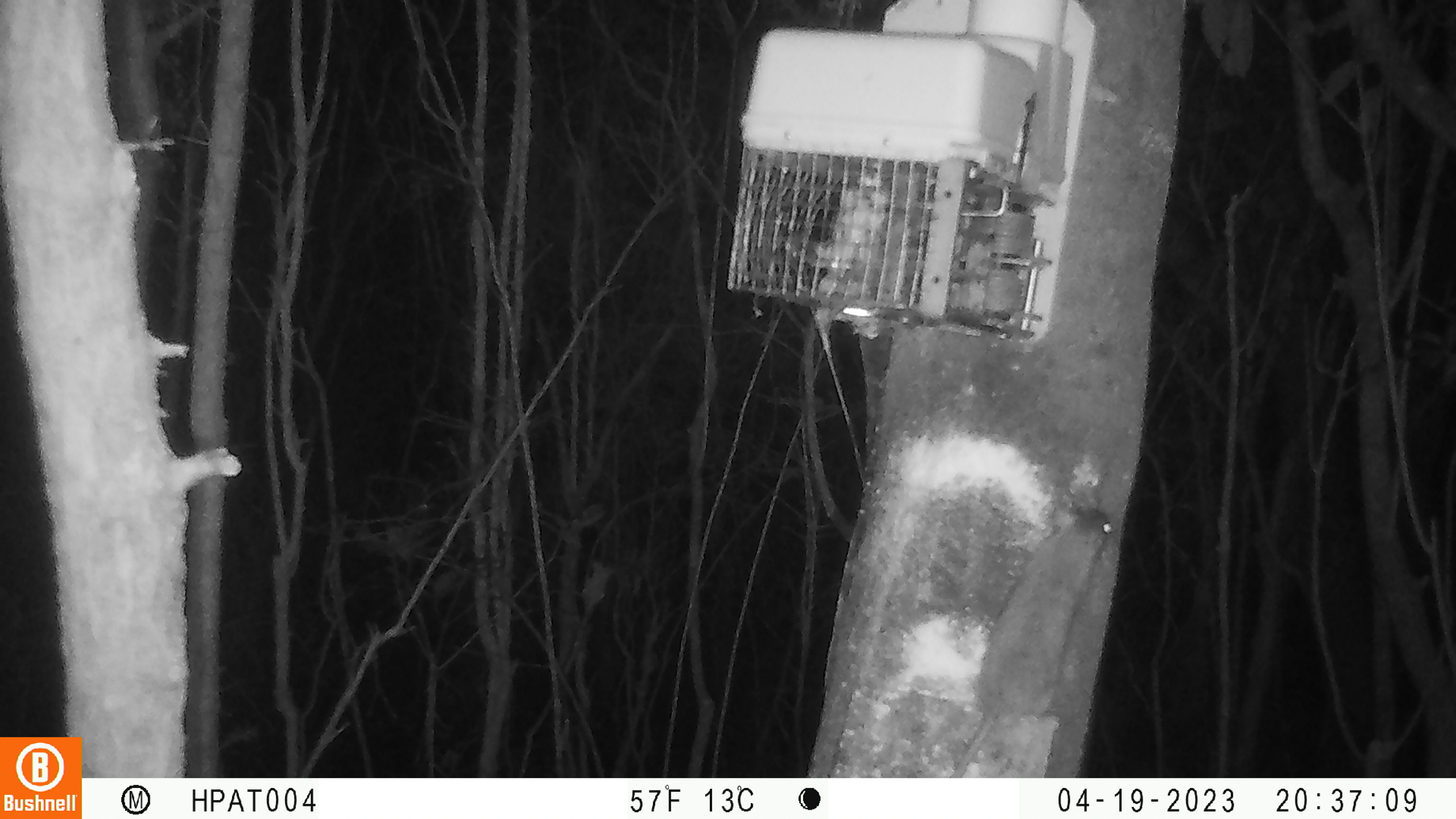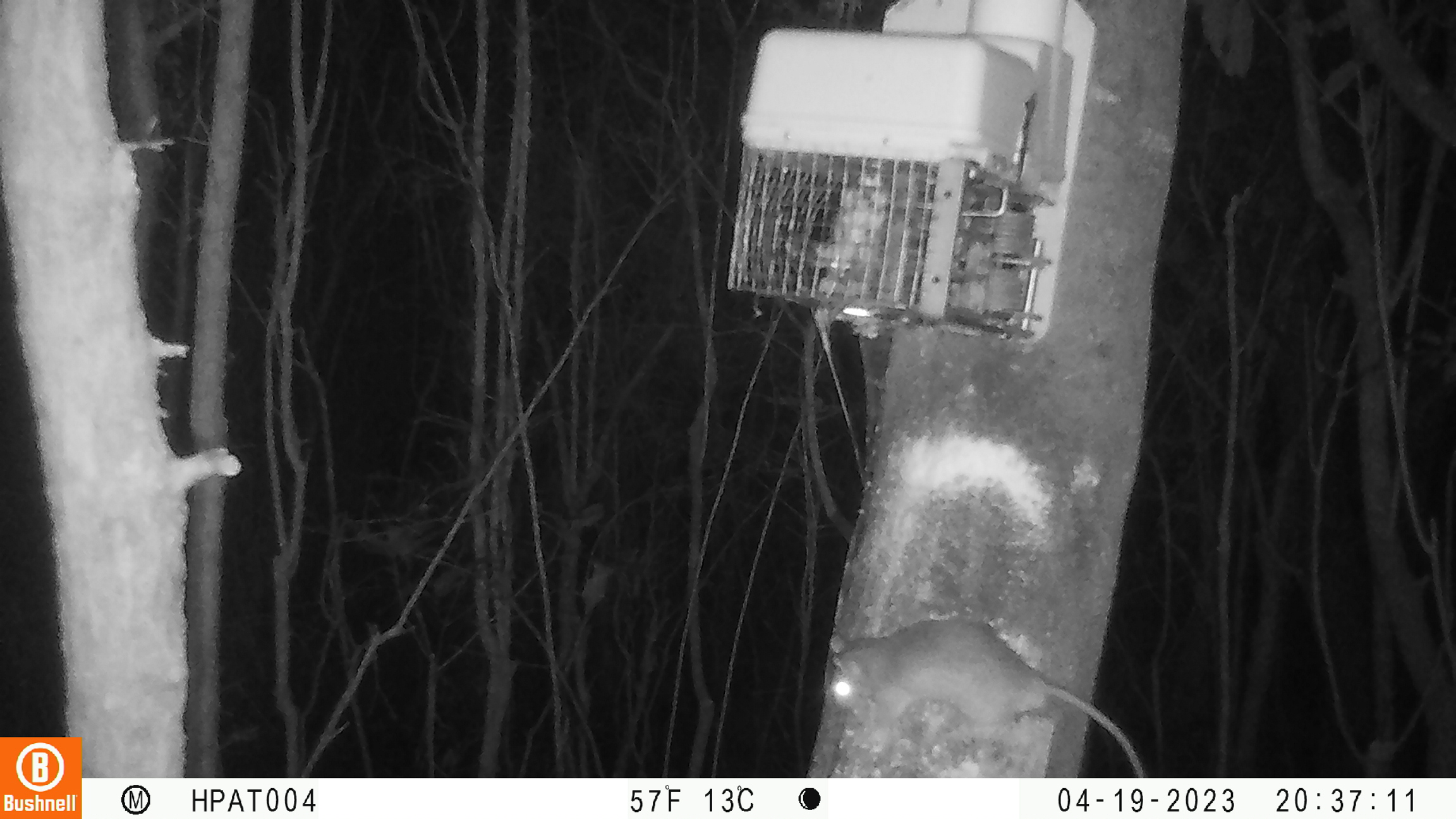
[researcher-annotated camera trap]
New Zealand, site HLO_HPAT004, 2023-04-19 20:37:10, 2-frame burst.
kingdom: Animalia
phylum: Chordata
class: Mammalia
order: Rodentia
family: Muridae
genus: Rattus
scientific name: Rattus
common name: rat